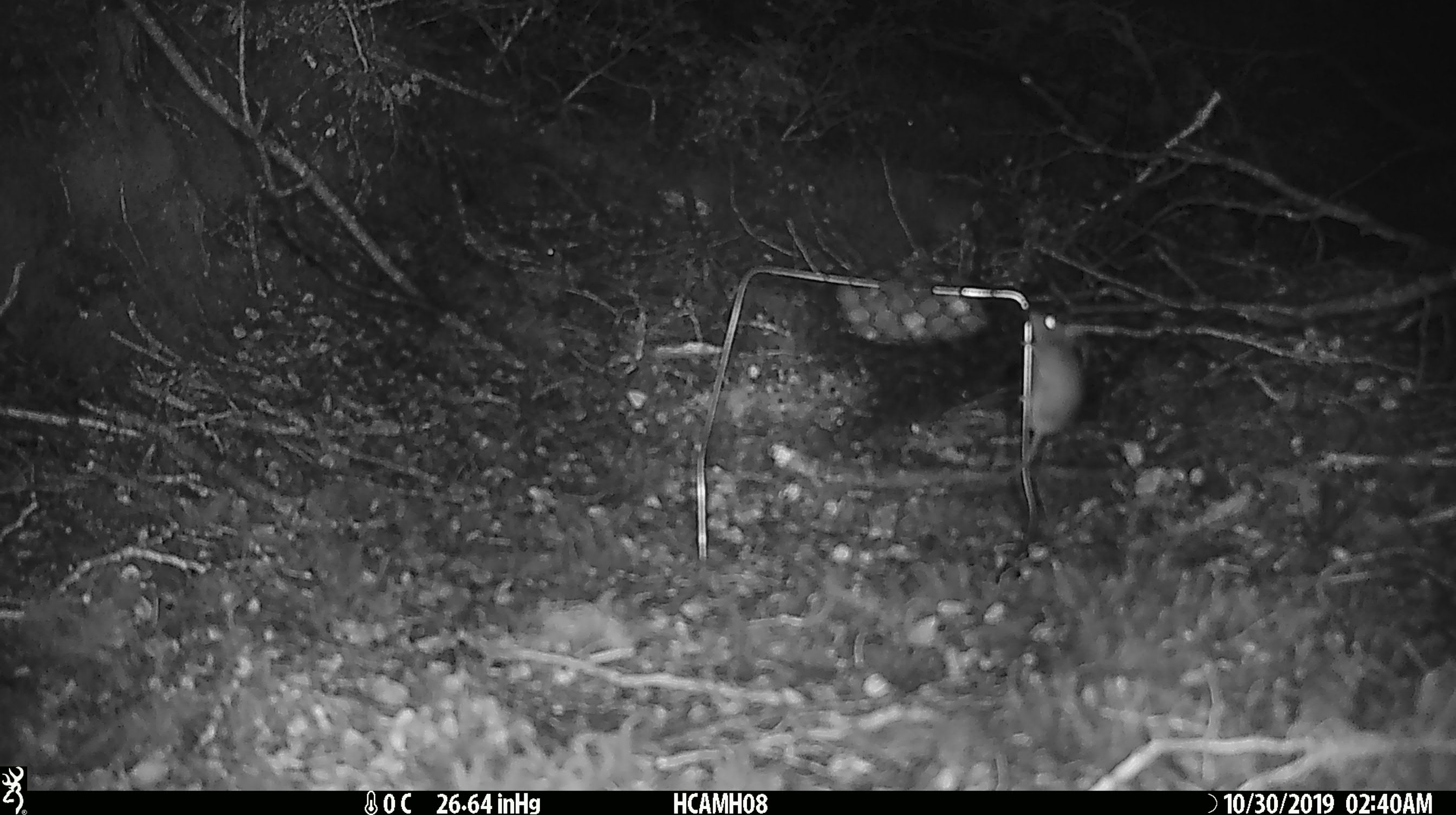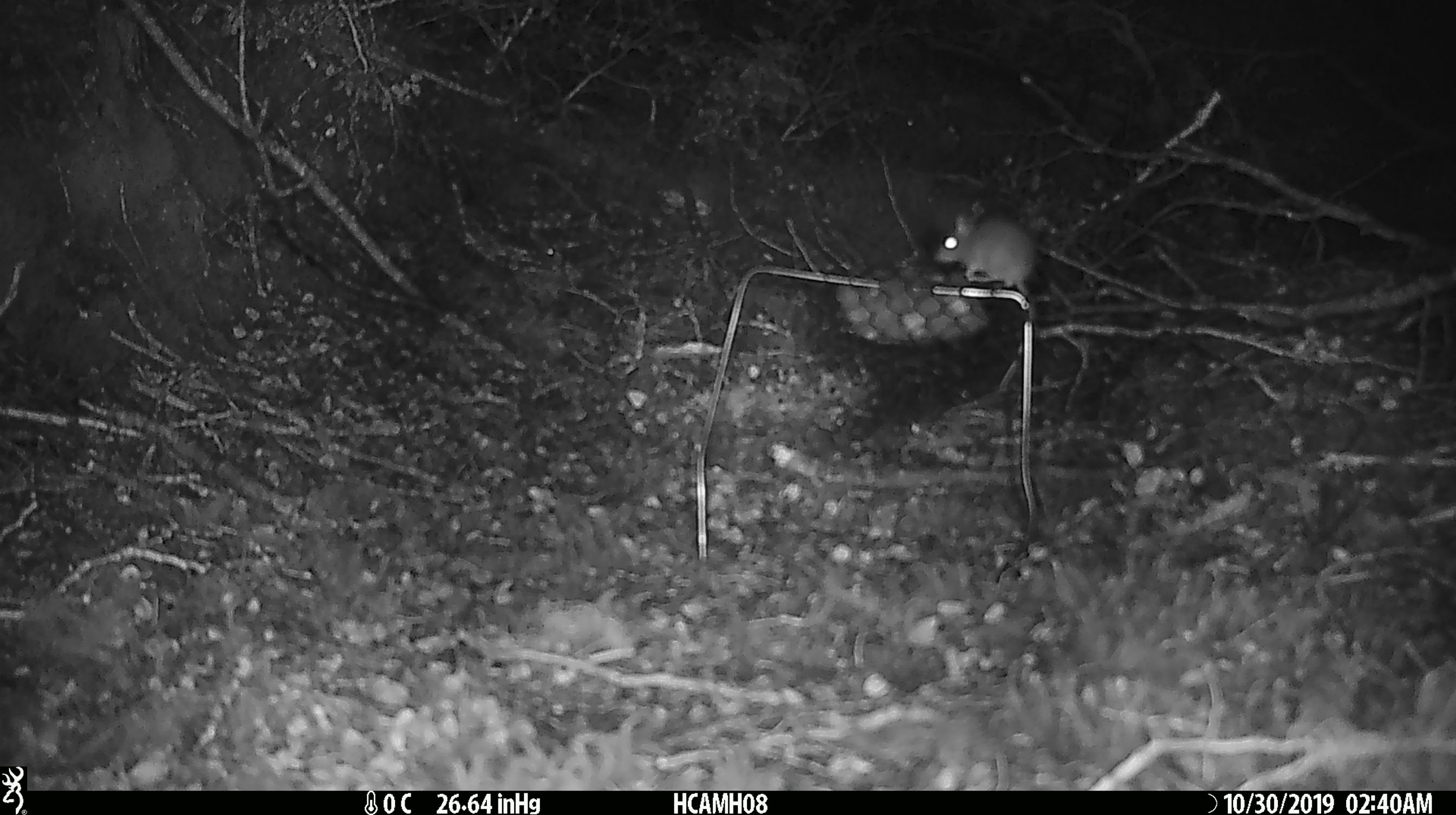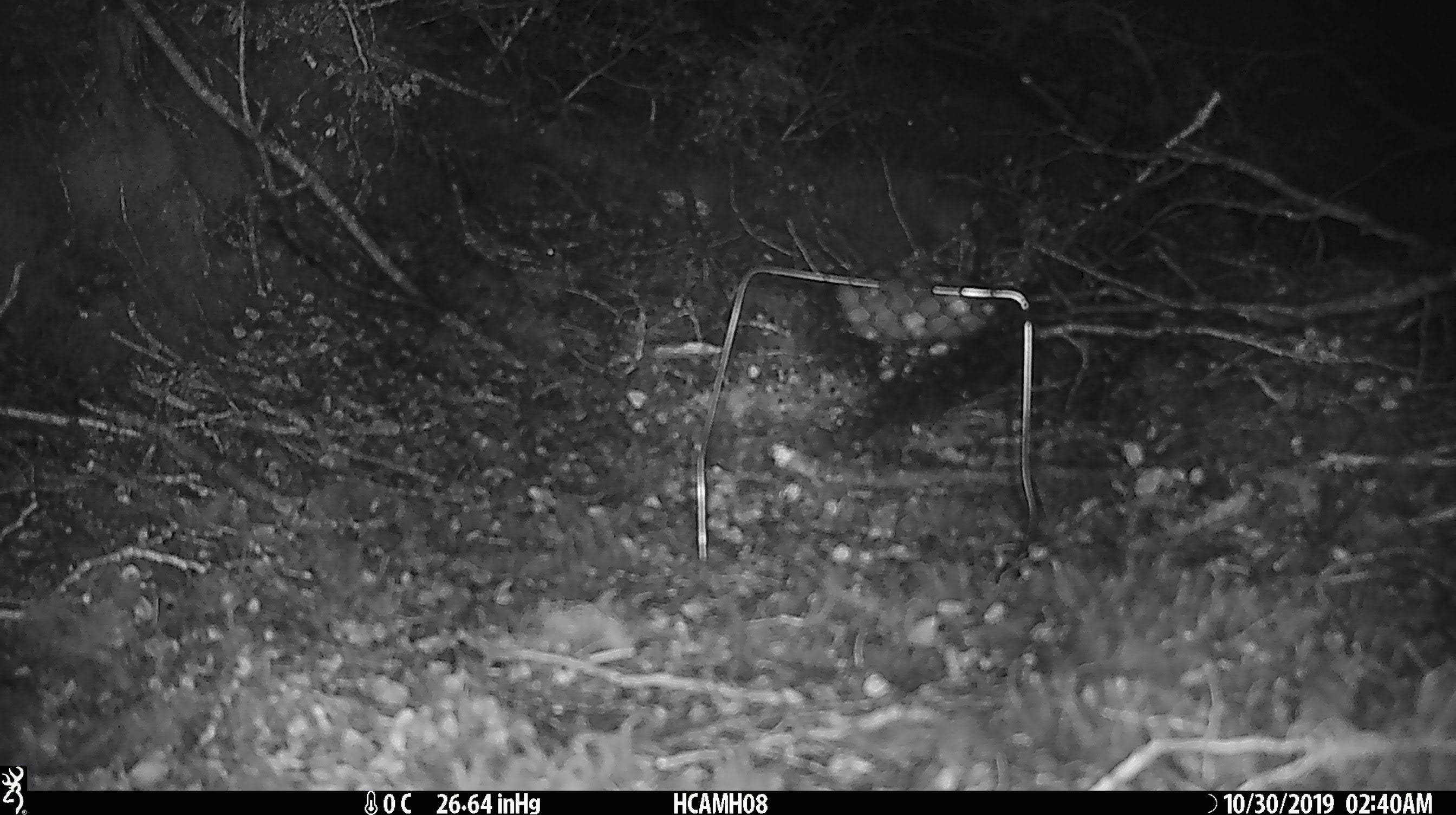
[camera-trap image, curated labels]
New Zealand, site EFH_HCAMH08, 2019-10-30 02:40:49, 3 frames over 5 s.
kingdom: Animalia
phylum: Chordata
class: Mammalia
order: Rodentia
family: Muridae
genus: Mus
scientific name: Mus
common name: mouse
Mouse (Mus).